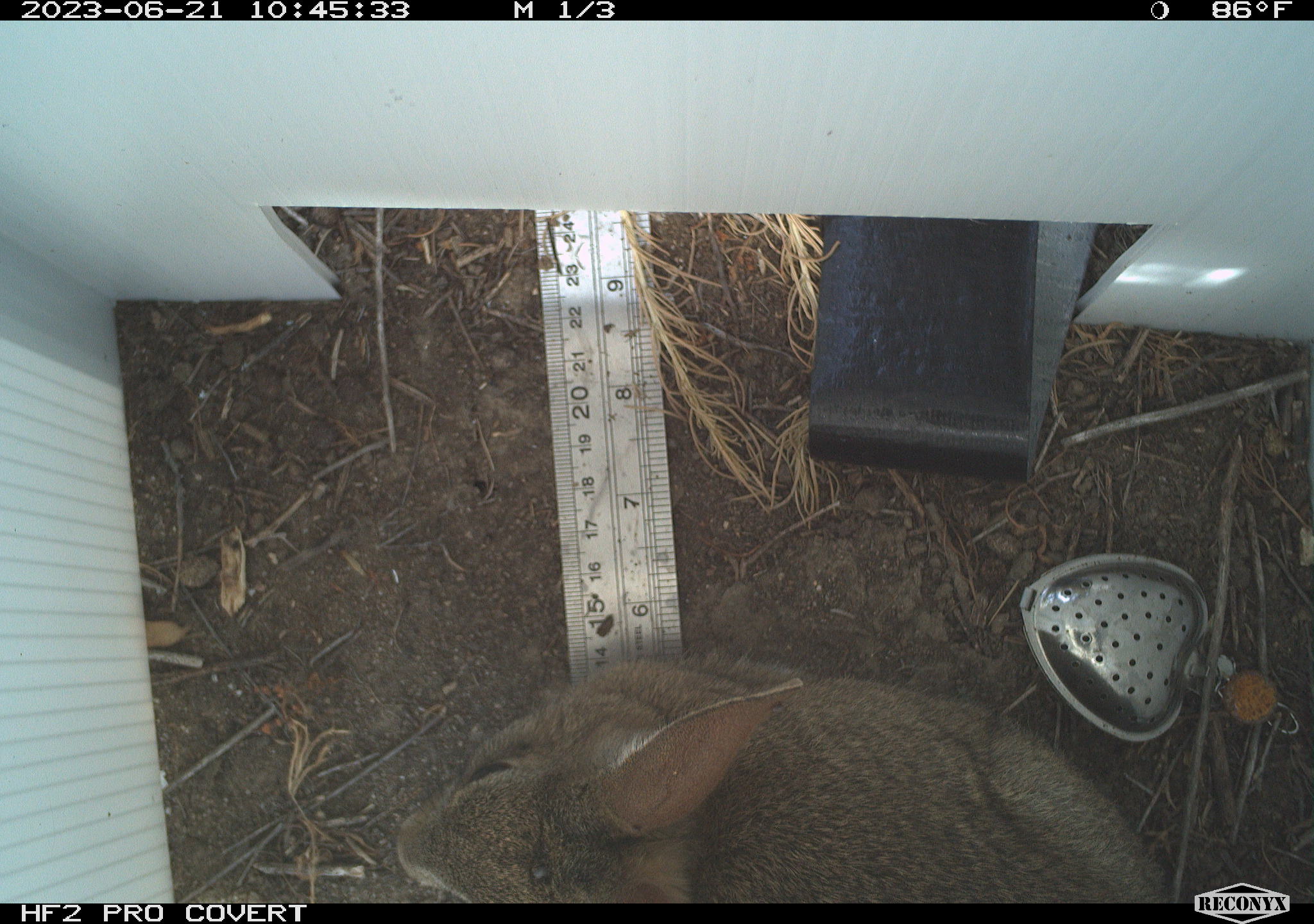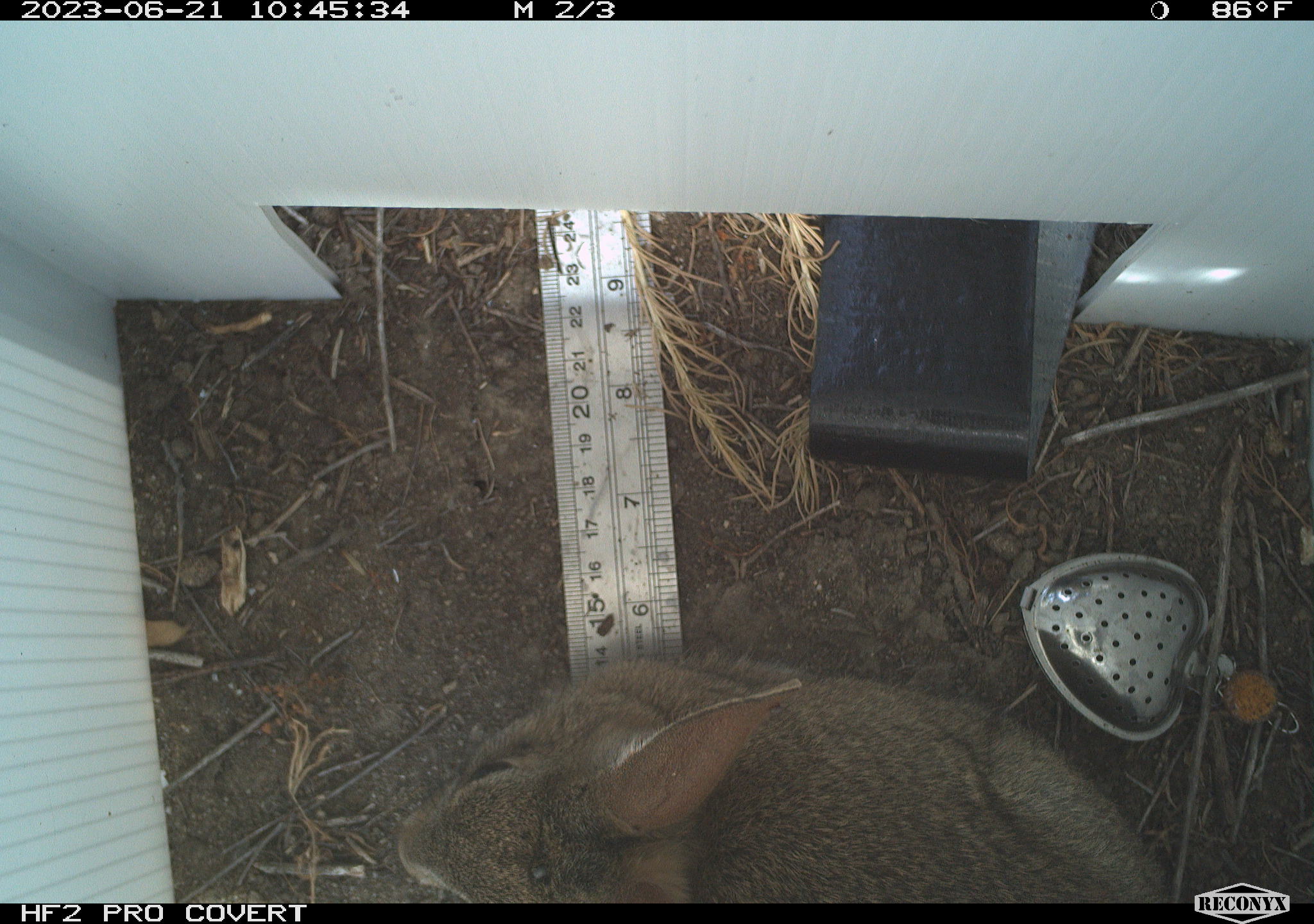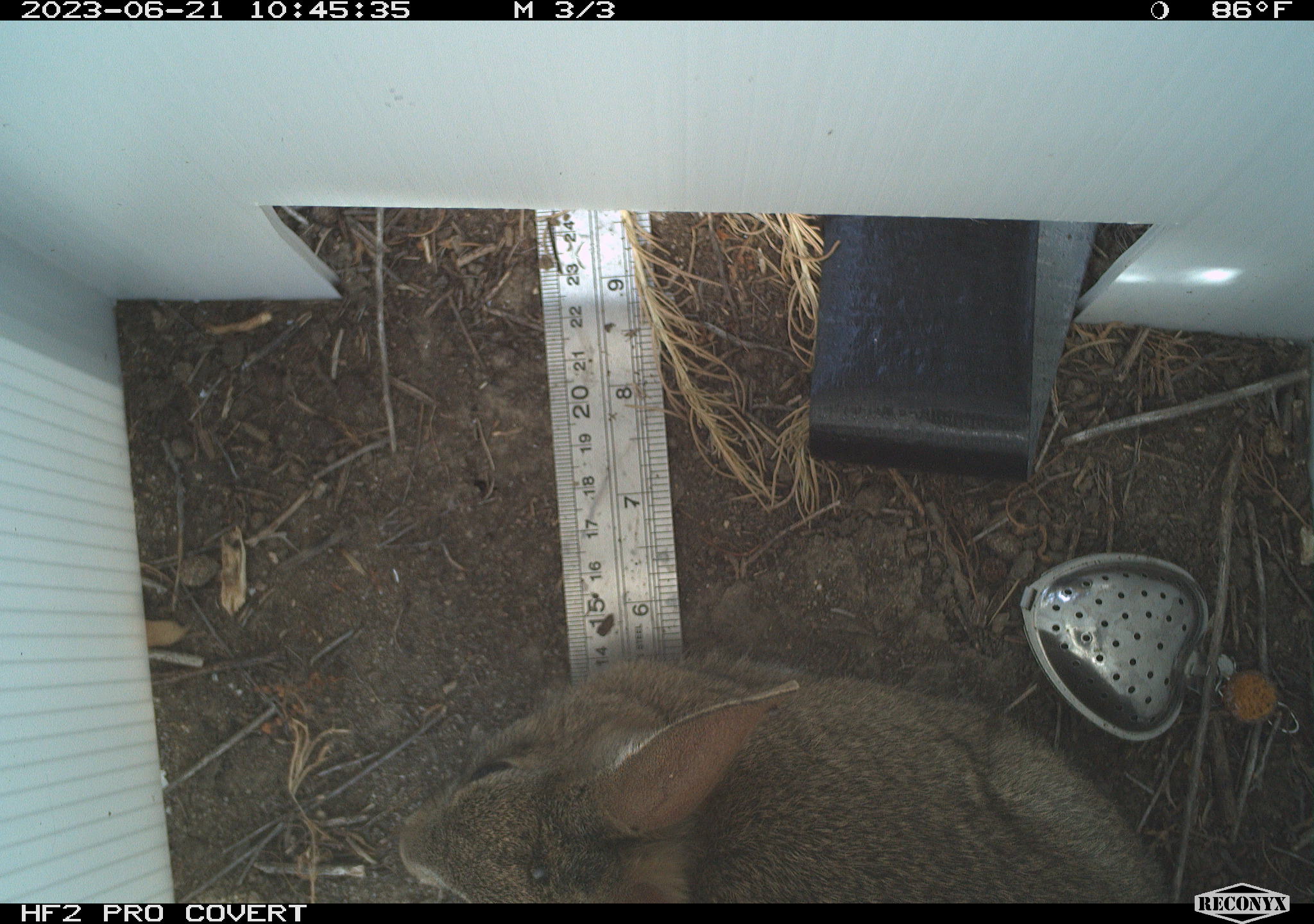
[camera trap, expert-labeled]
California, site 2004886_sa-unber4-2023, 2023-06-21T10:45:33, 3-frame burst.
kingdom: Animalia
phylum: Chordata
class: Mammalia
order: Lagomorpha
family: Leporidae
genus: Sylvilagus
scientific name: Sylvilagus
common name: cottontail rabbits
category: sylvilagus species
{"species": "sylvilagus species (cottontail rabbits) (Sylvilagus)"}